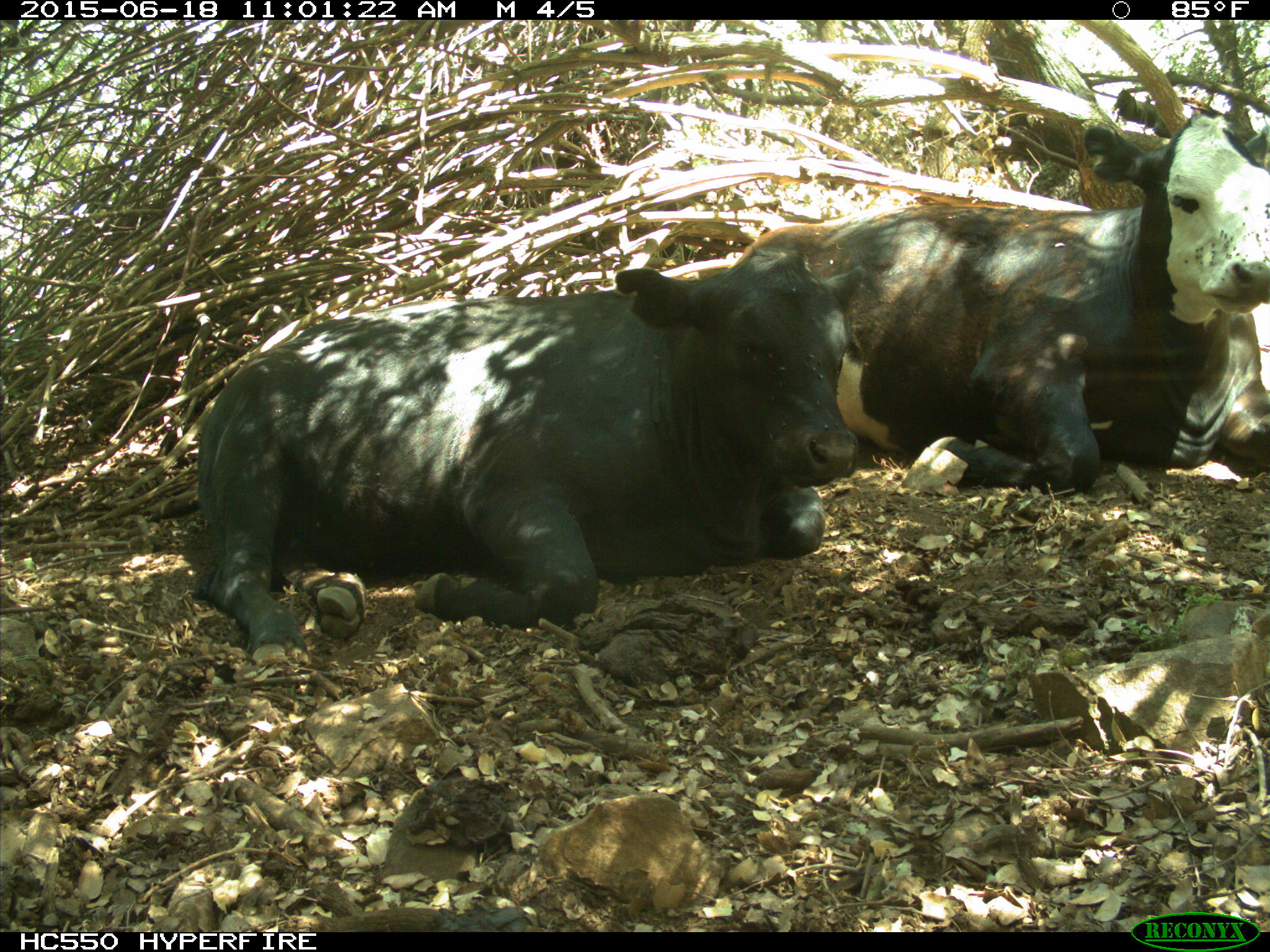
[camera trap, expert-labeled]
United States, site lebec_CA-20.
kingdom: Animalia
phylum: Chordata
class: Mammalia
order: Artiodactyla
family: Bovidae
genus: Bos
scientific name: Bos taurus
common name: domestic cow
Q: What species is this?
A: Bos taurus (domestic cow).